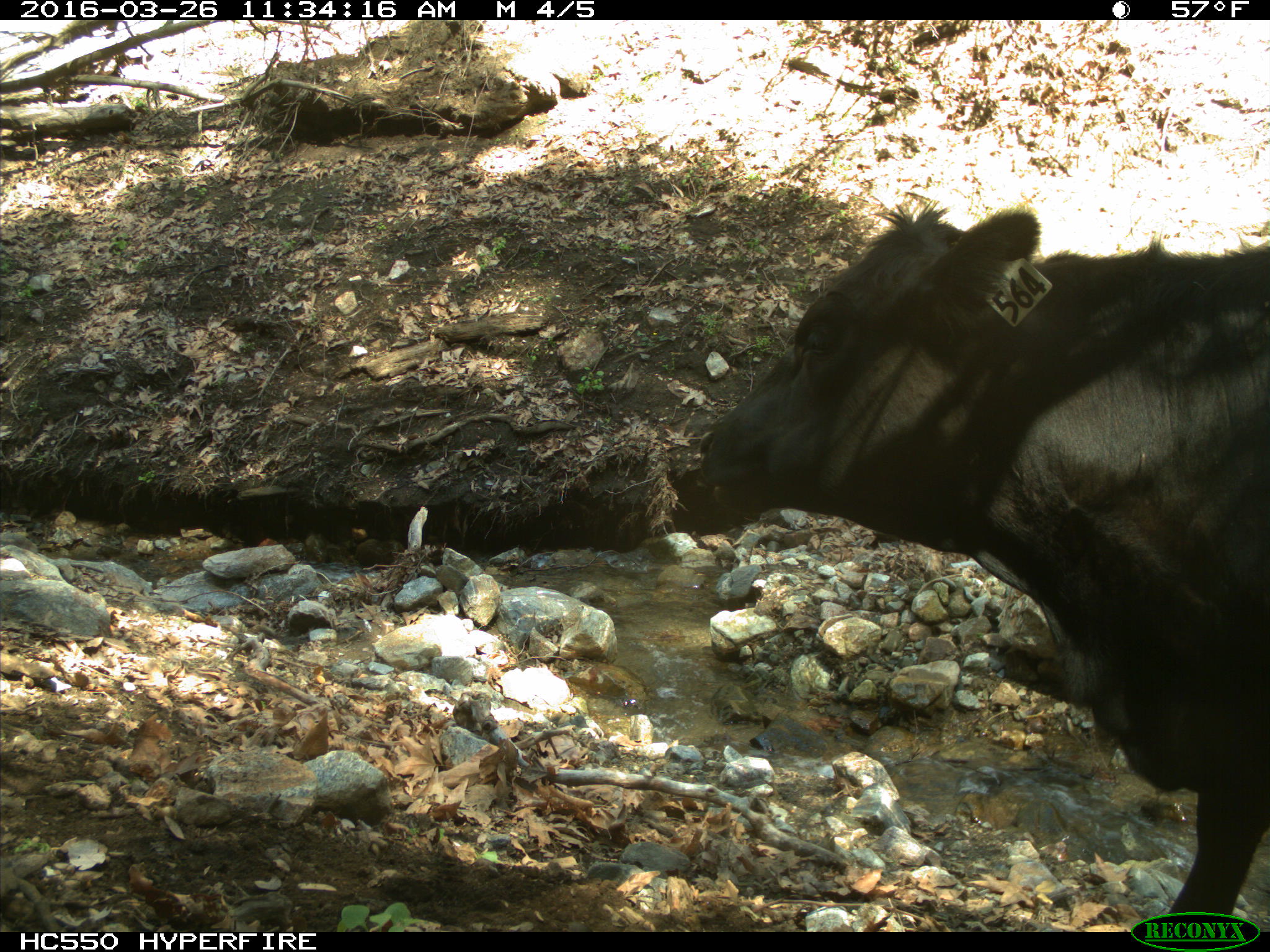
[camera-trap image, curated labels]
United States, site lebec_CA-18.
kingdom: Animalia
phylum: Chordata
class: Mammalia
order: Artiodactyla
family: Bovidae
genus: Bos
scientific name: Bos taurus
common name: domestic cow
Bos taurus (domestic cow).